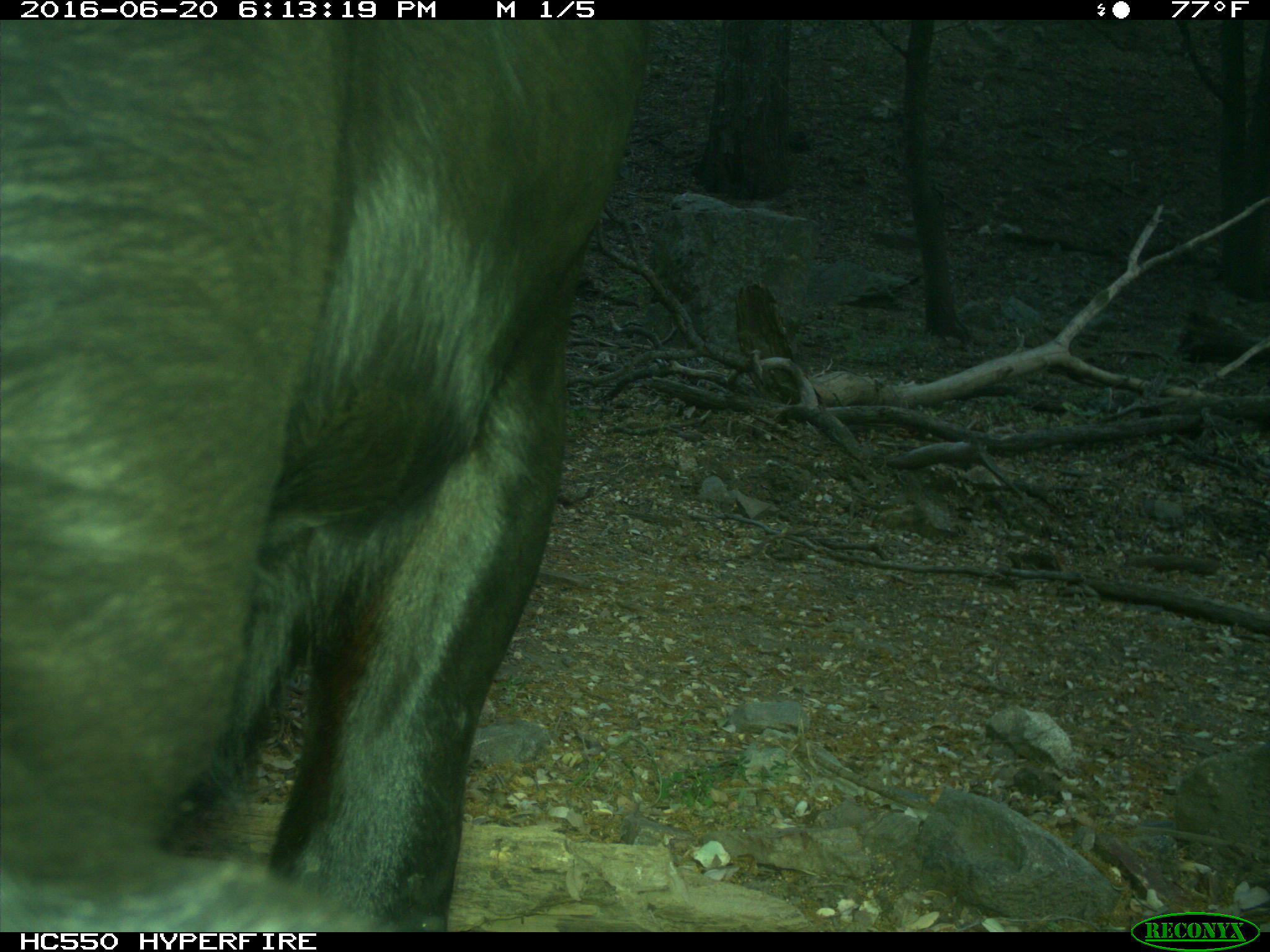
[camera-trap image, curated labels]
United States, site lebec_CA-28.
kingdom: Animalia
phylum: Chordata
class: Mammalia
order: Artiodactyla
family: Bovidae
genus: Bos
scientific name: Bos taurus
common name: domestic cow